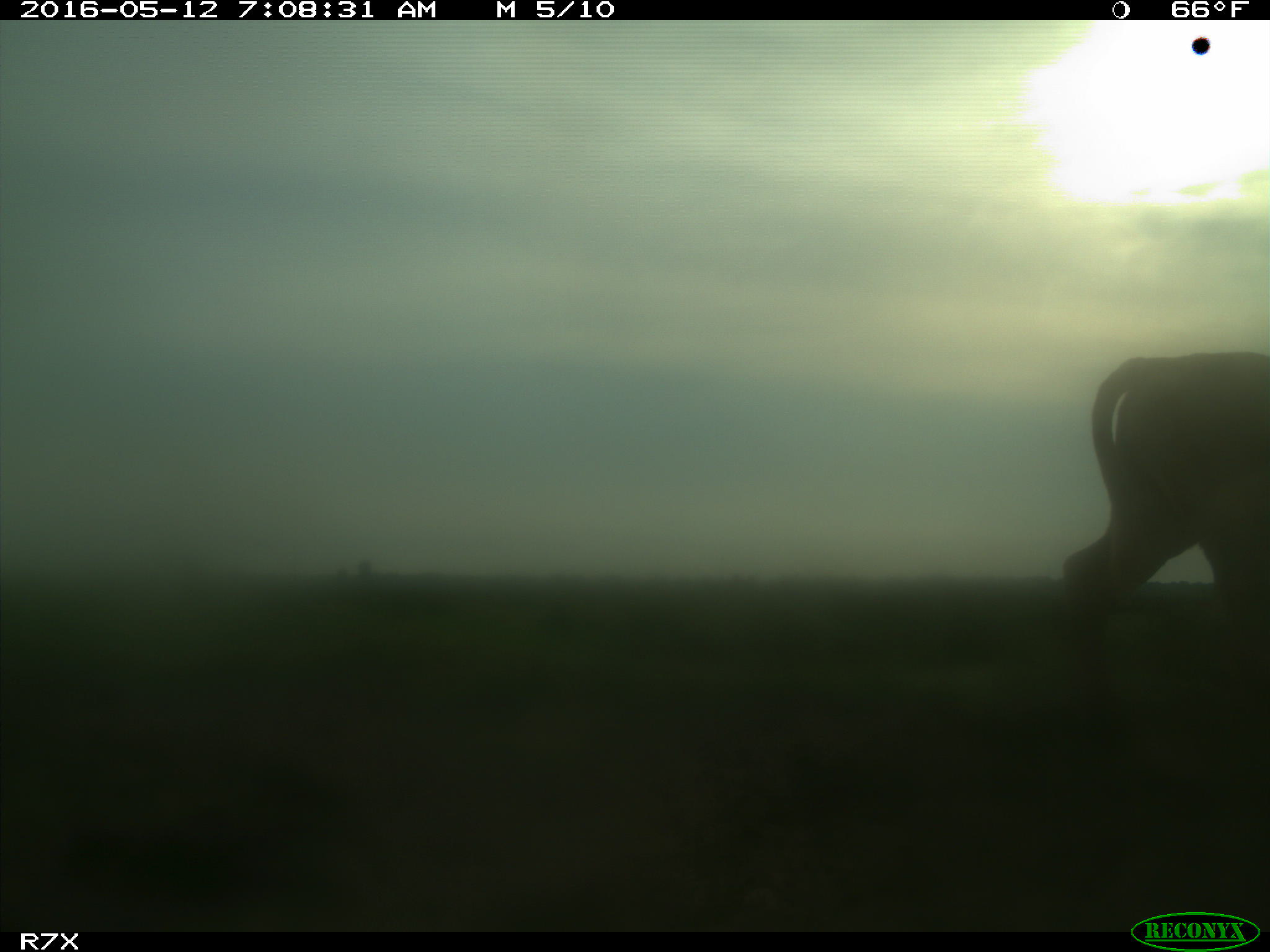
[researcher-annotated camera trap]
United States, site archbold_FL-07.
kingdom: Animalia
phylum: Chordata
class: Mammalia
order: Artiodactyla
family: Bovidae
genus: Bos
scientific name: Bos taurus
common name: domestic cow